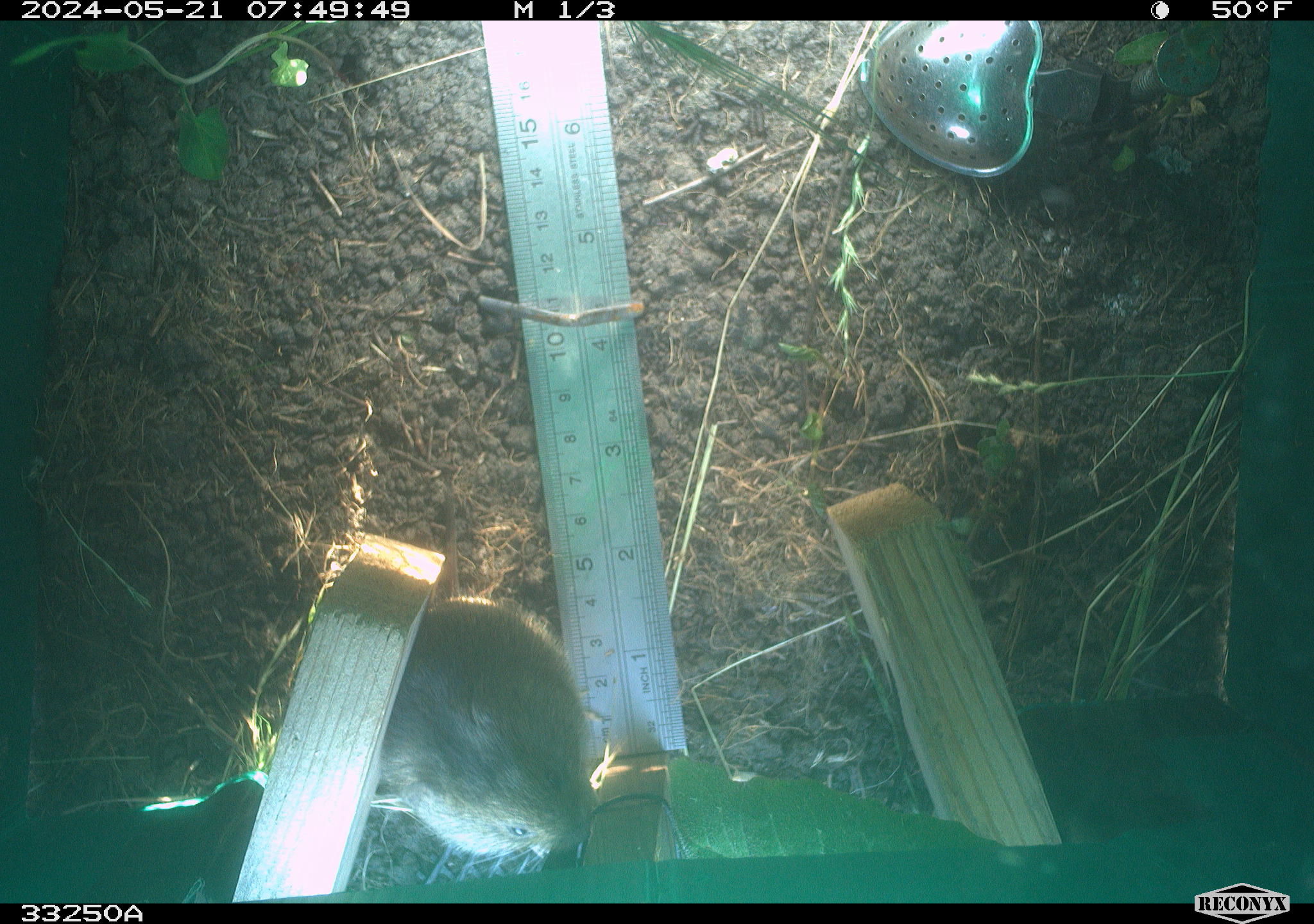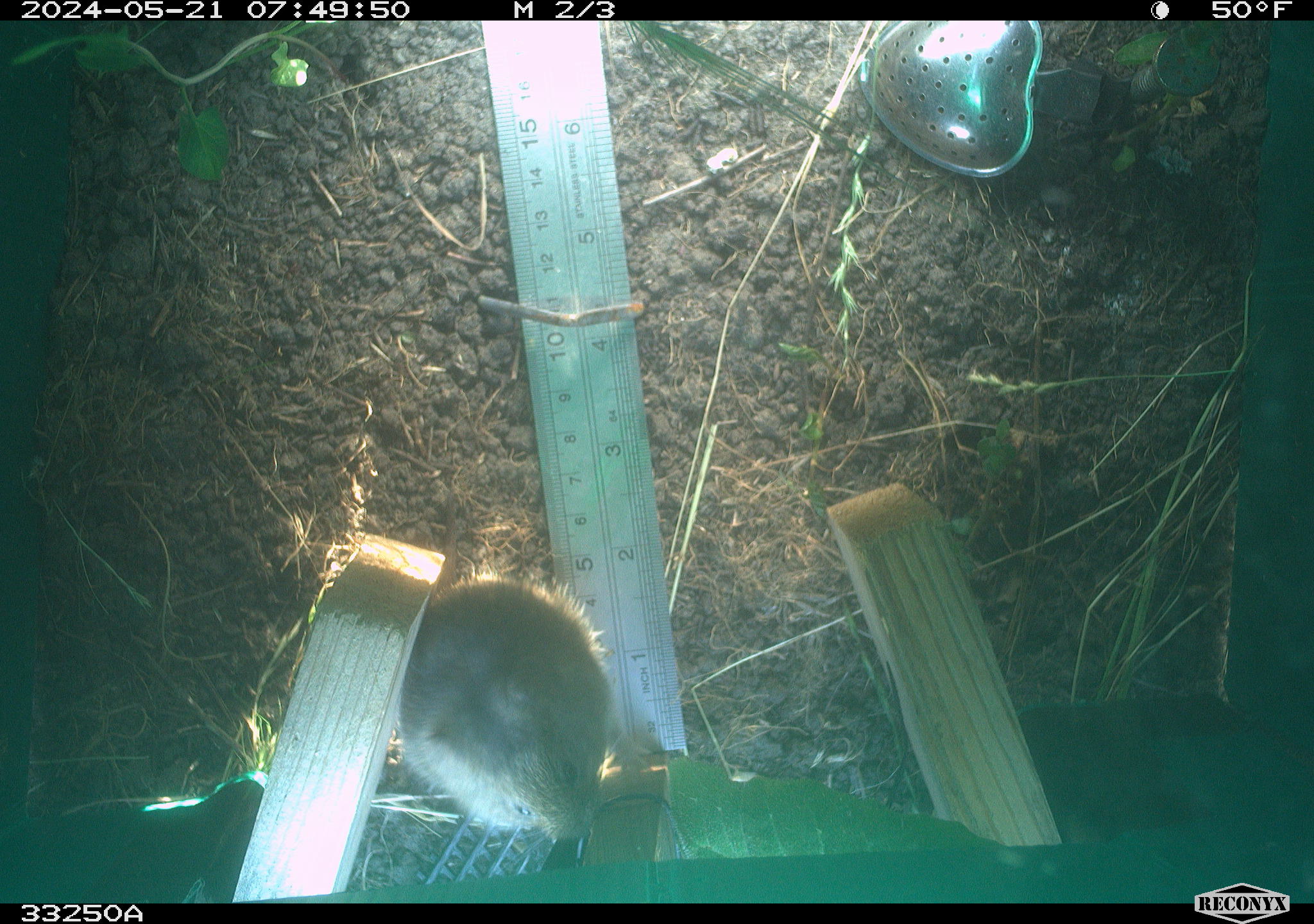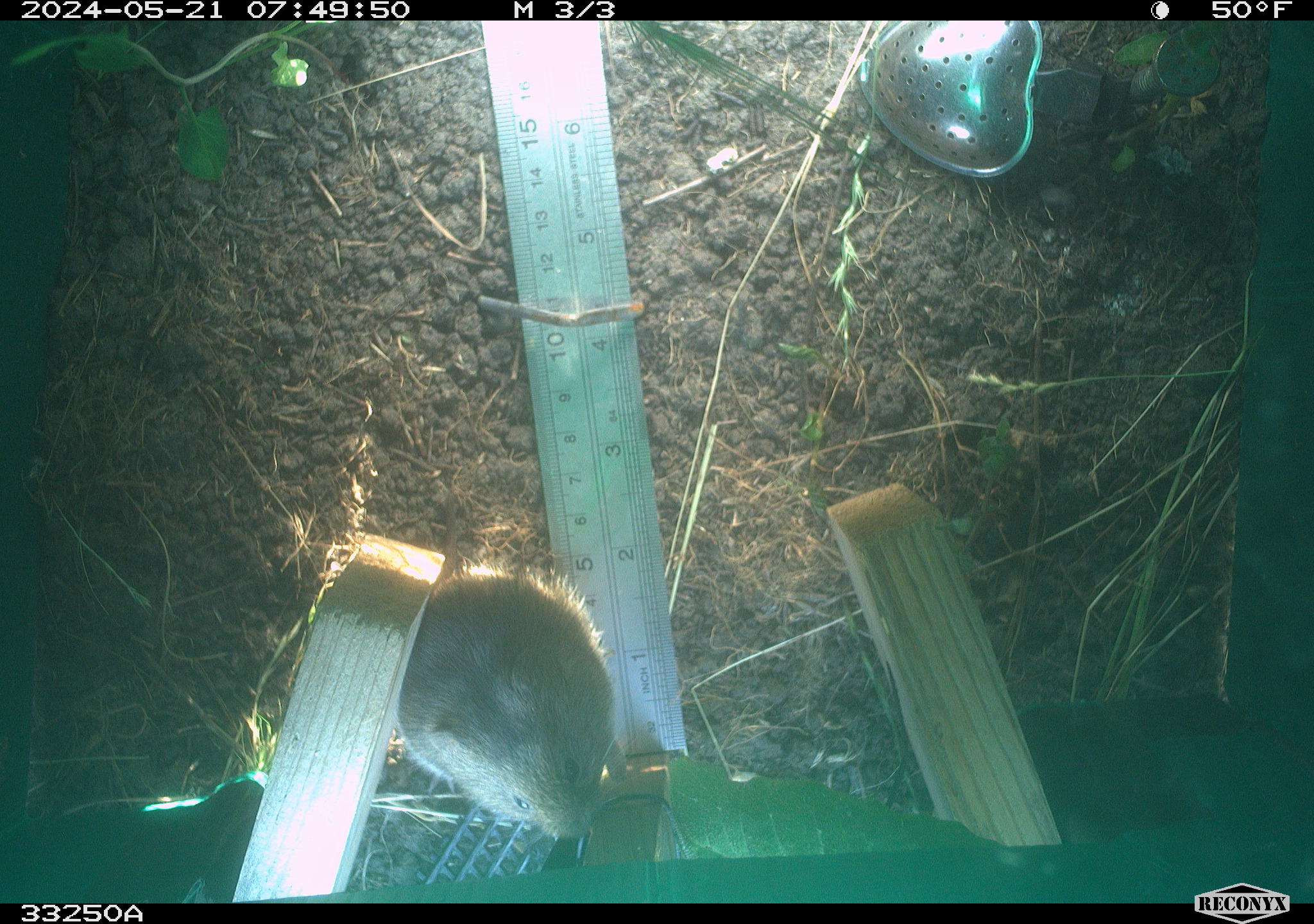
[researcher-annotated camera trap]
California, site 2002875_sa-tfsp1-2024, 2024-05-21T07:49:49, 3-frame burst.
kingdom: Animalia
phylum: Chordata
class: Mammalia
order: Rodentia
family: Cricetidae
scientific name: Arvicolinae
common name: voles, lemmings, and muskrats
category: arvicolinae subfamily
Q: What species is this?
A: Arvicolinae subfamily (voles, lemmings, and muskrats) (Arvicolinae).